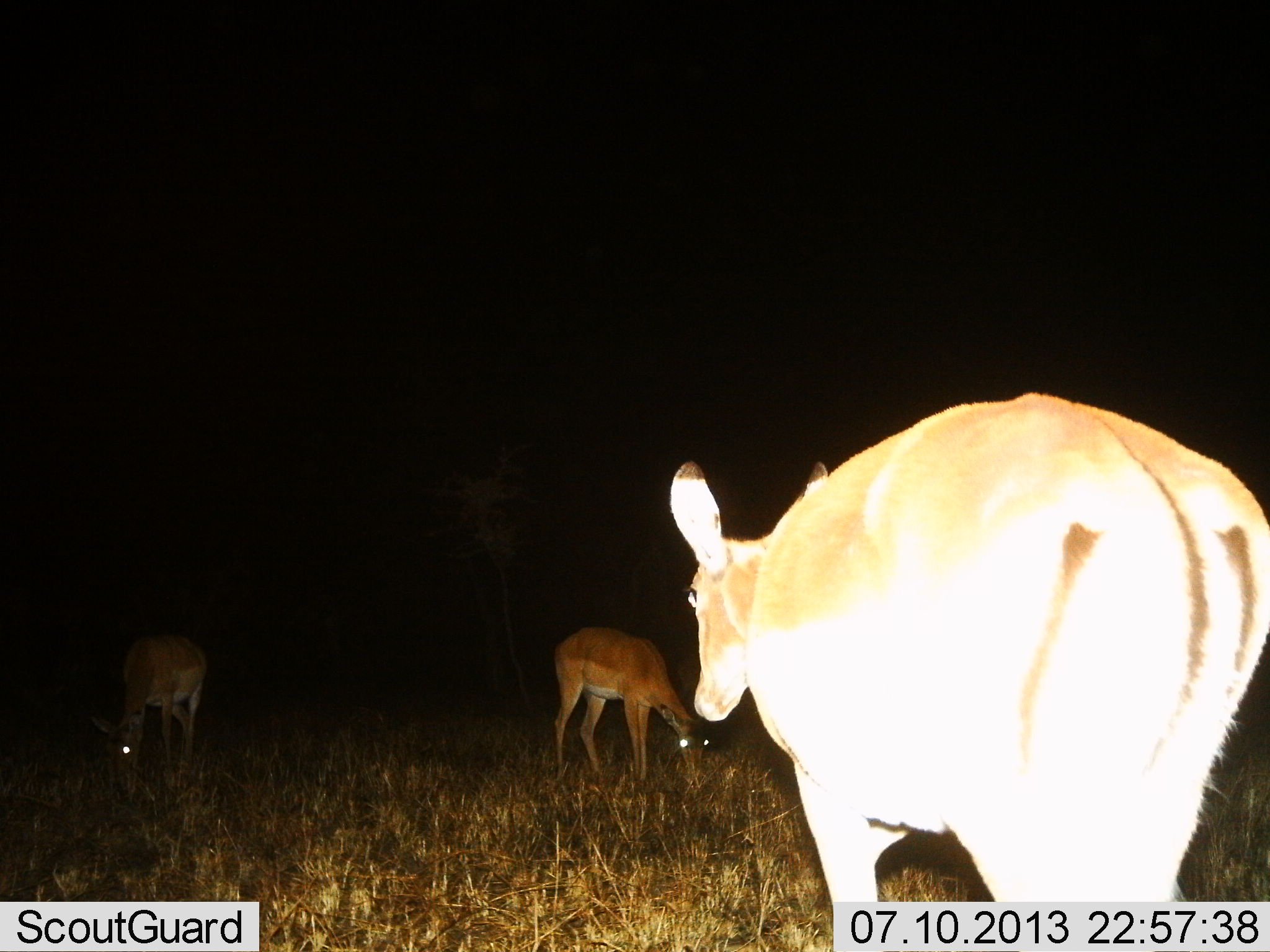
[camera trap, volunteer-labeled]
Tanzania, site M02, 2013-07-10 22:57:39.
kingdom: Animalia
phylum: Chordata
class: Mammalia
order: Artiodactyla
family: Bovidae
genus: Aepyceros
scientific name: Aepyceros melampus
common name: impala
Impala (Aepyceros melampus), count 3. Behavior (volunteer vote fractions): standing 82%, resting 0%, moving 36%, interacting 0%. Young present (vote fraction): 0%. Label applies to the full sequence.